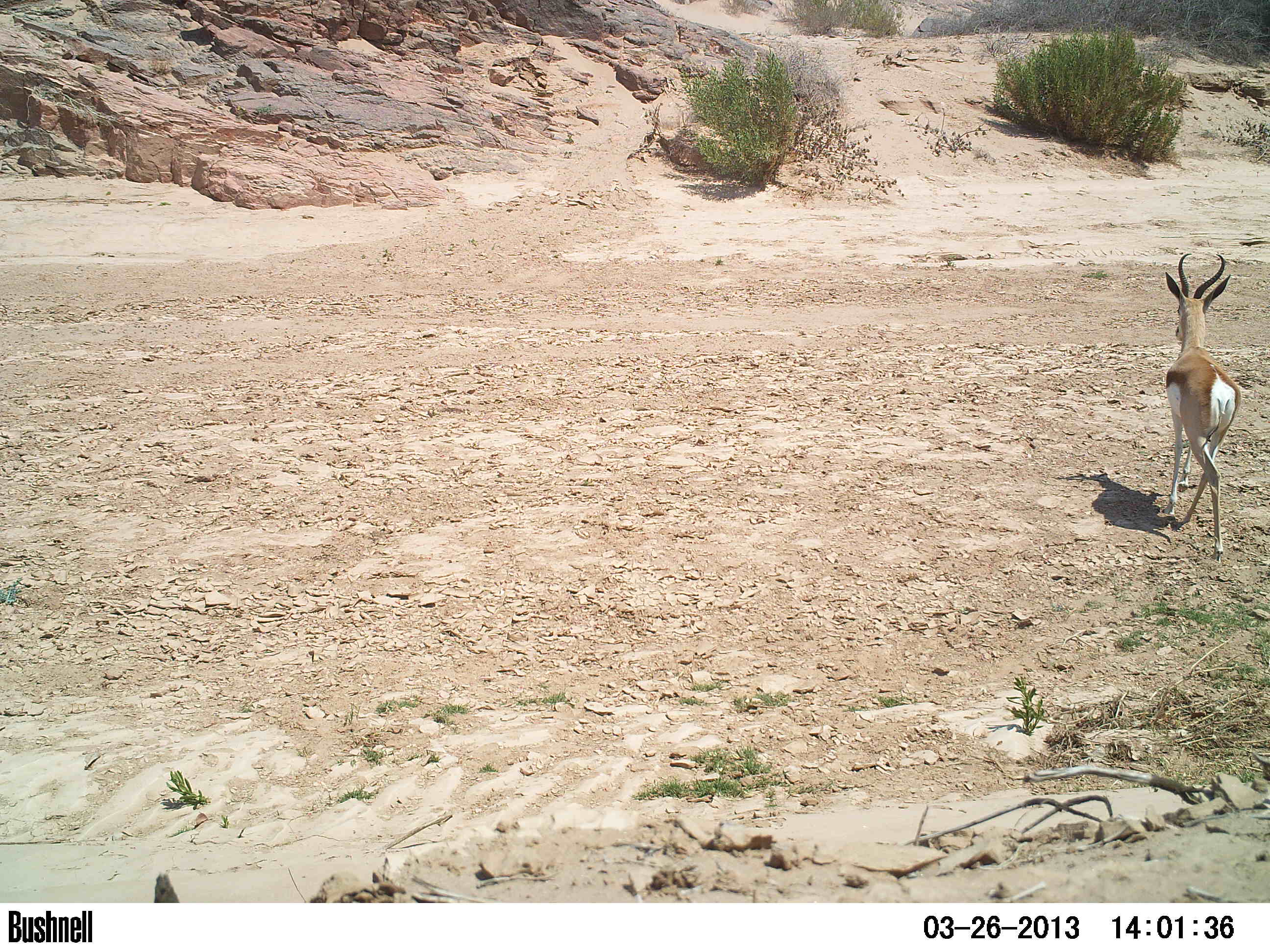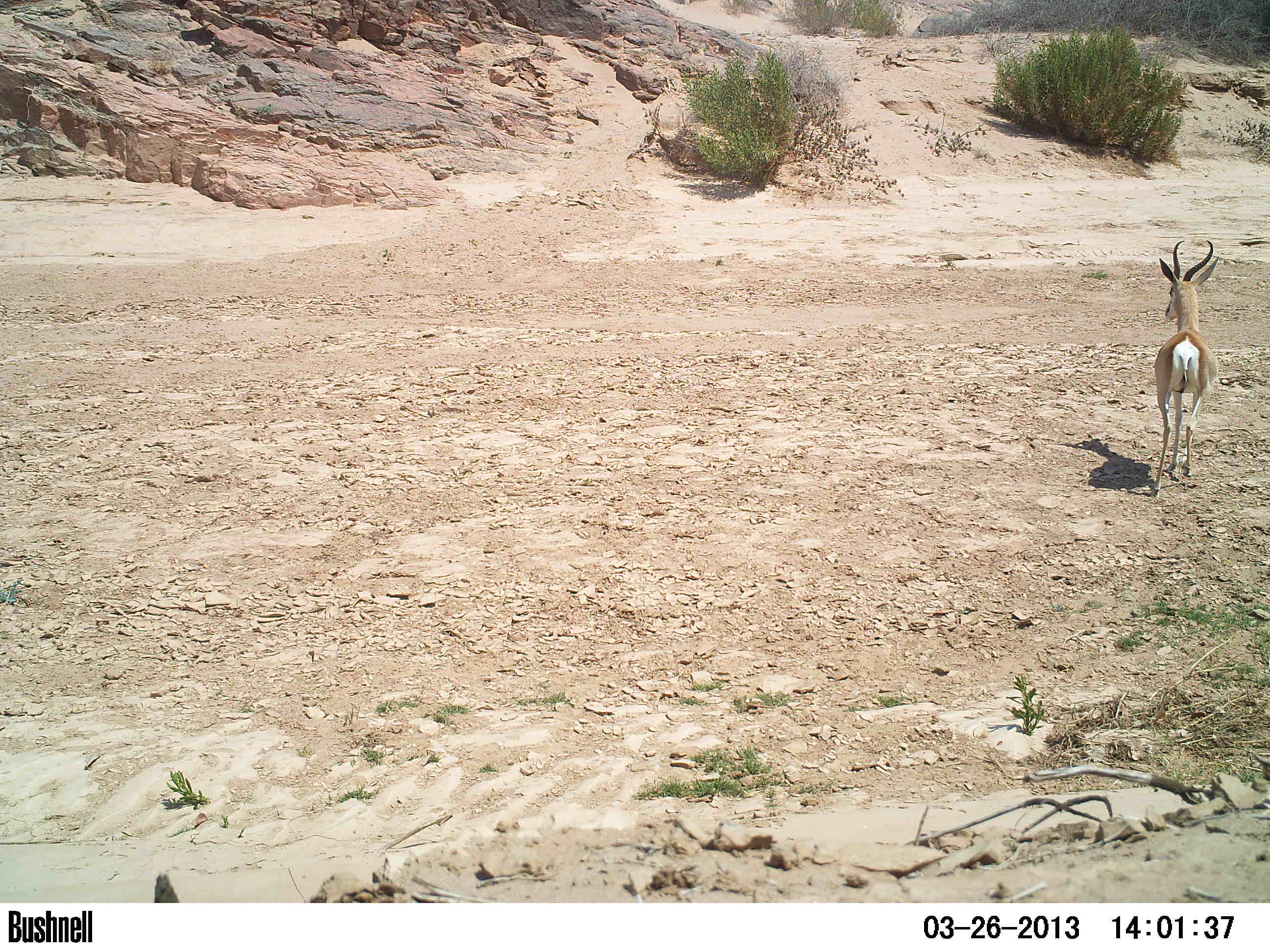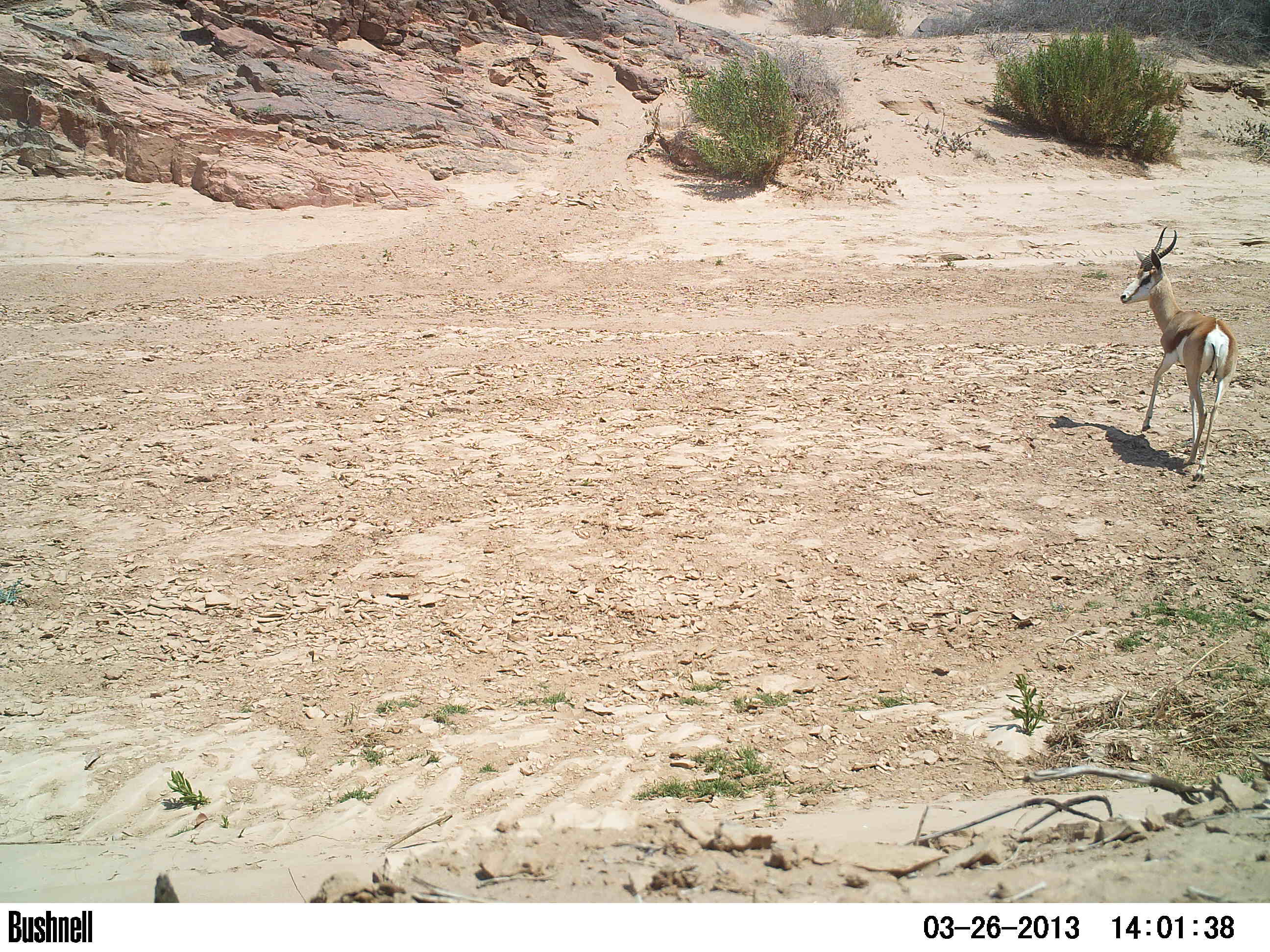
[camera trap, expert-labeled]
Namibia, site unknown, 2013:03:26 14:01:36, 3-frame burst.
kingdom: Animalia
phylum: Chordata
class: Mammalia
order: Artiodactyla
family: Bovidae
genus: Antidorcas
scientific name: Antidorcas marsupialis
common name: springbok